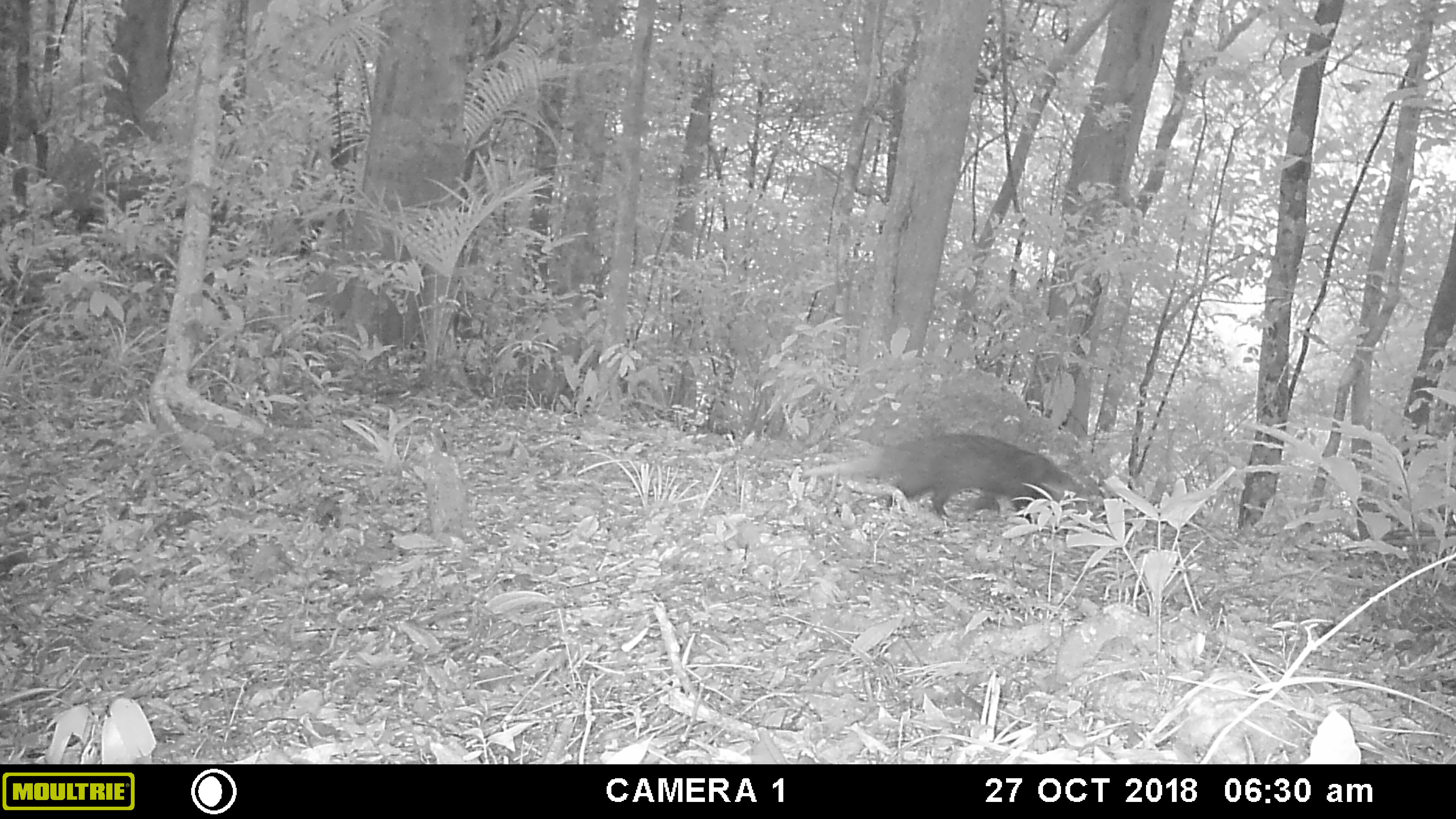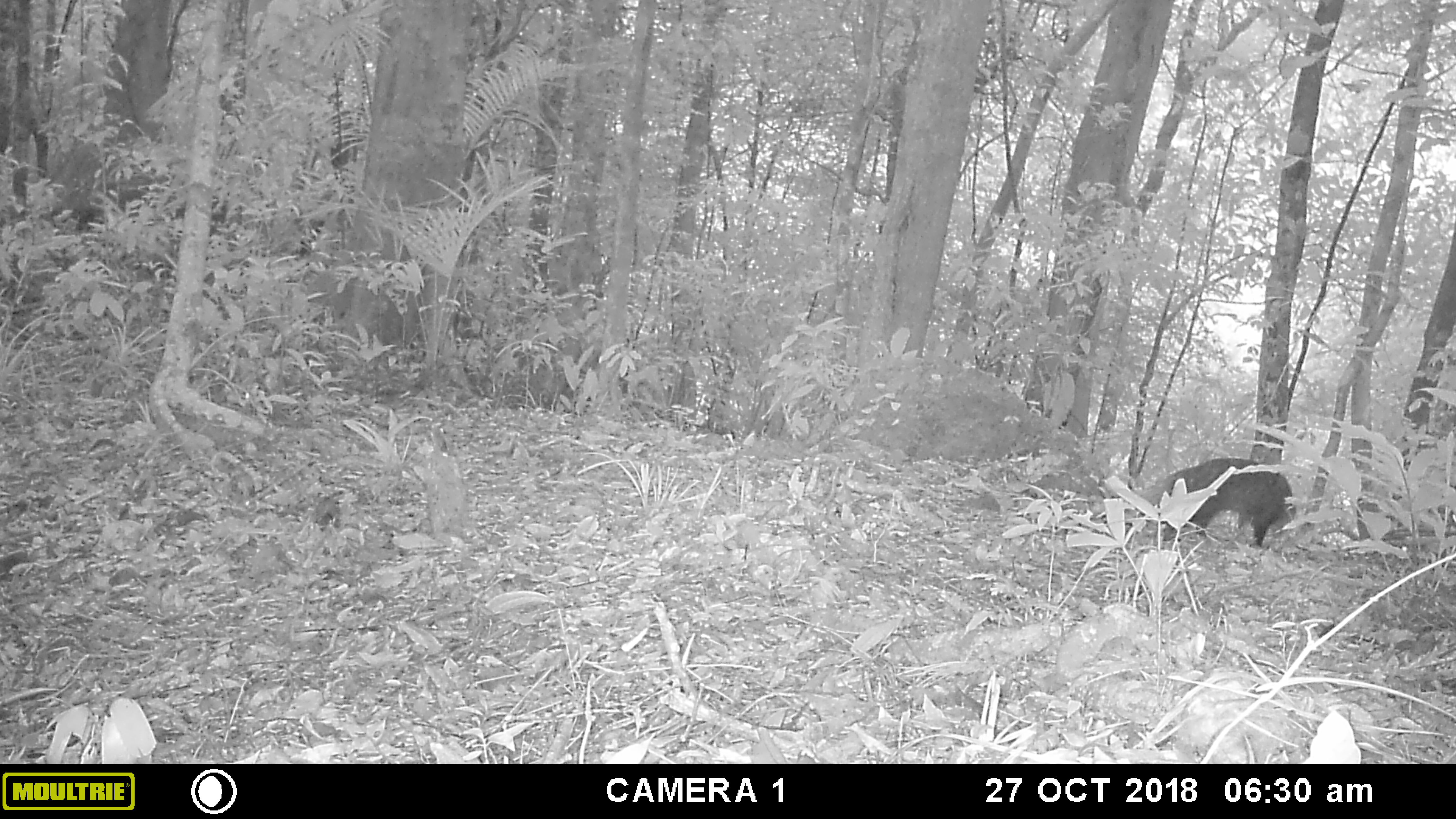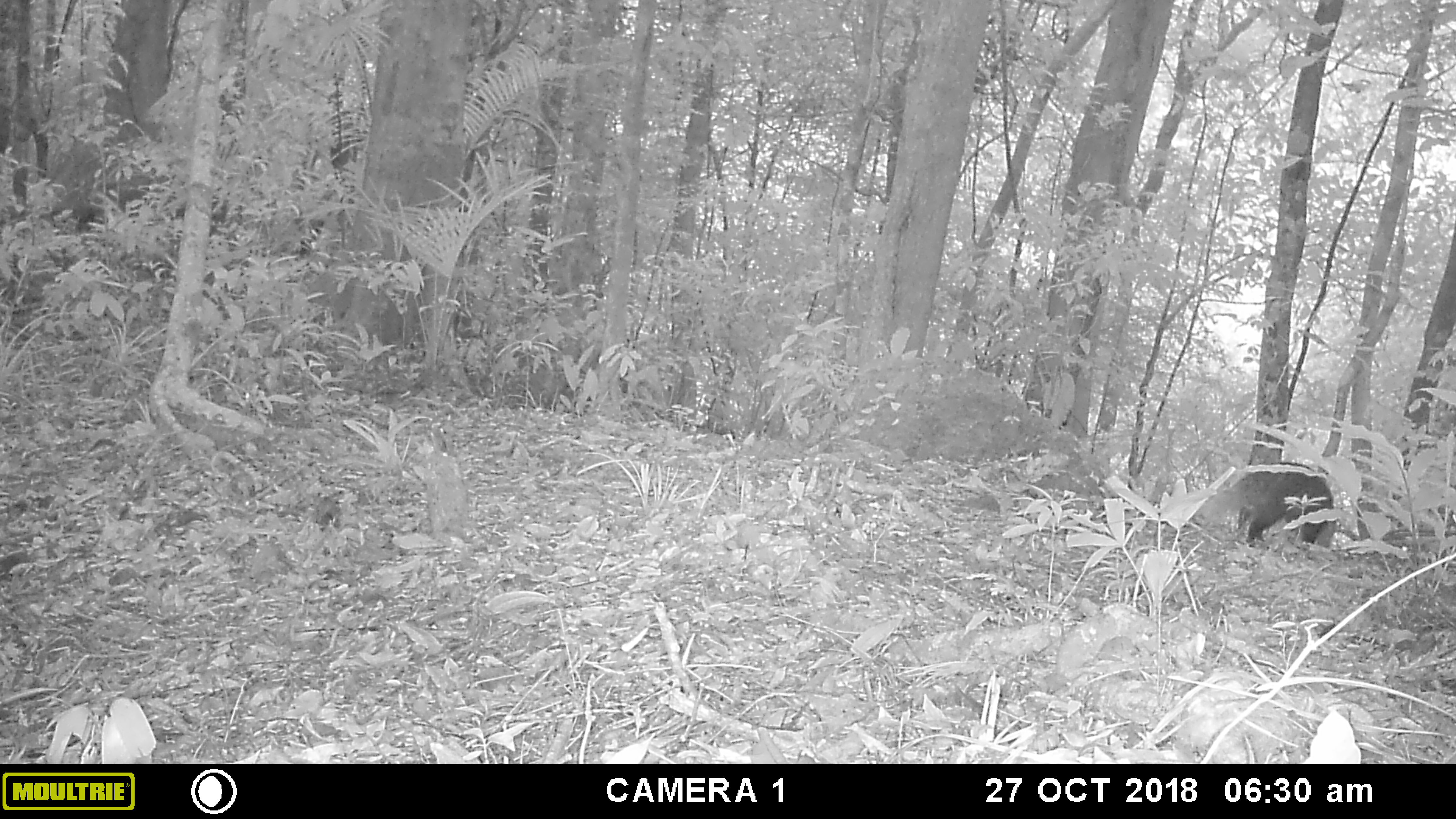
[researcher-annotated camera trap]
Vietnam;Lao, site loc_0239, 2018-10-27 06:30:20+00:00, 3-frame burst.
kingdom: Animalia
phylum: Chordata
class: Mammalia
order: Carnivora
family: Herpestidae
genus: Urva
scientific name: Urva urva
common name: crab-eating mongoose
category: crab eating mongoose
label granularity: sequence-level